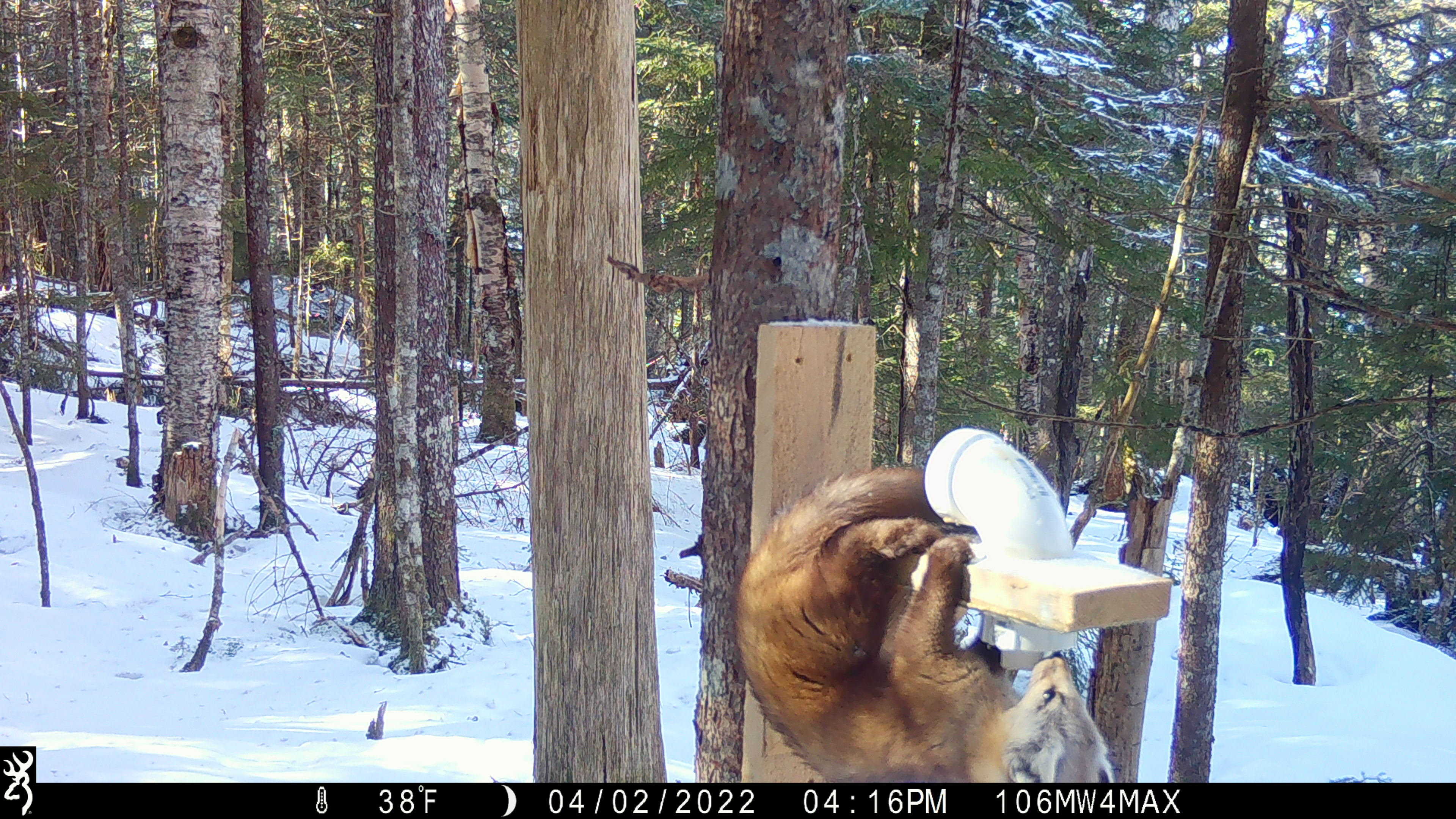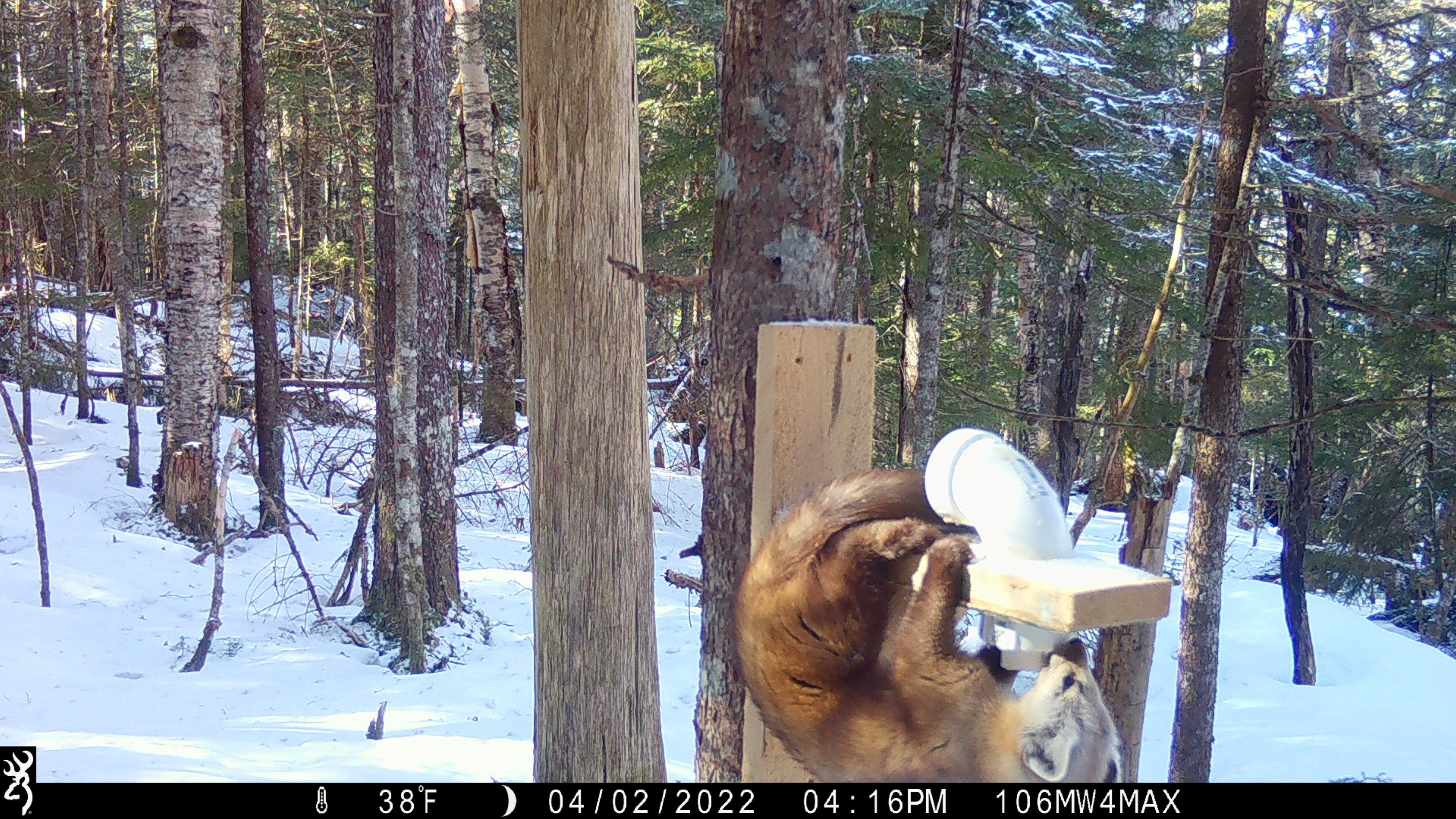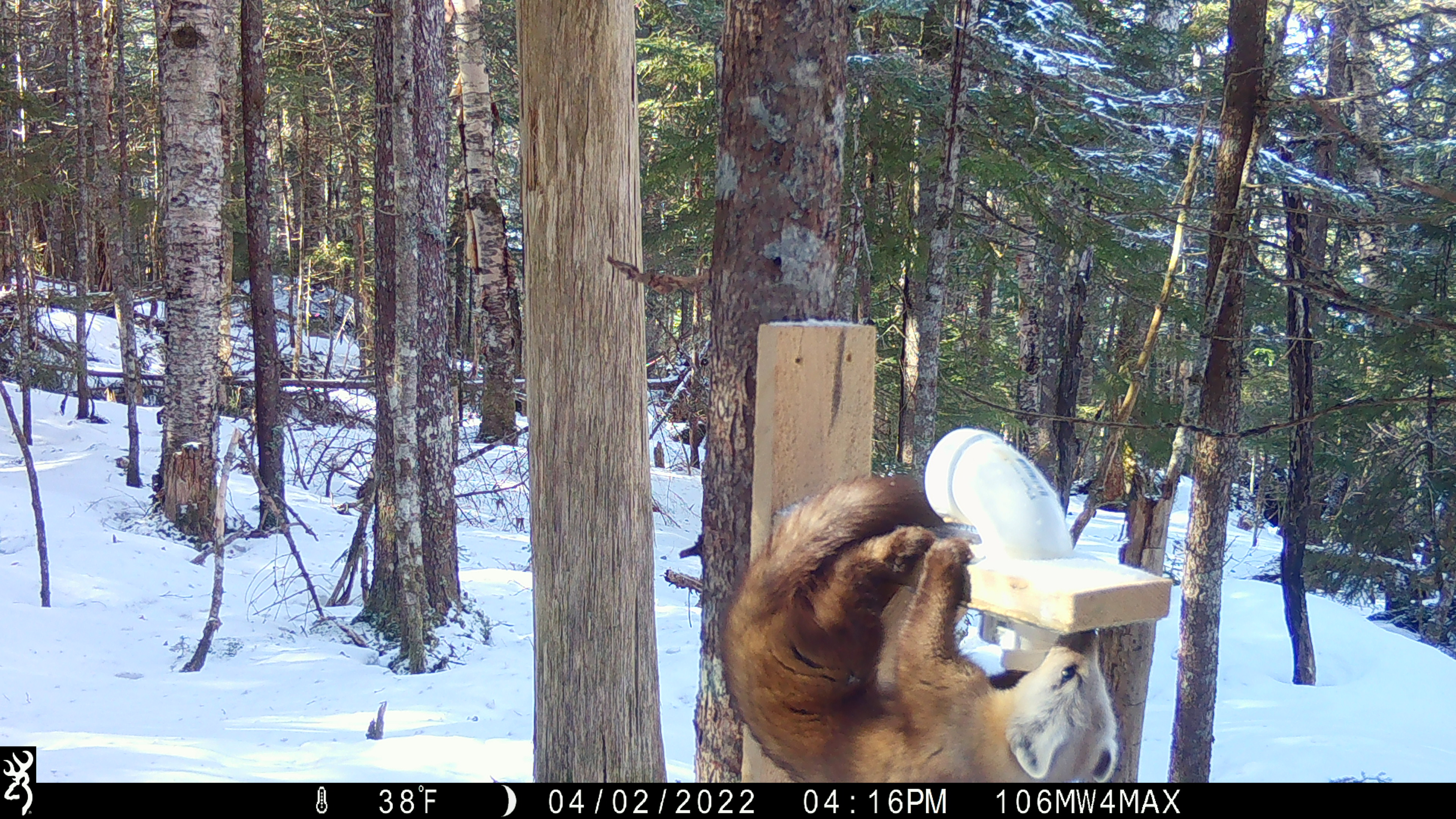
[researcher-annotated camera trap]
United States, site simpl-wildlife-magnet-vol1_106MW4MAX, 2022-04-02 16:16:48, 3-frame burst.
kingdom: Animalia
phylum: Chordata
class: Mammalia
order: Carnivora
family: Mustelidae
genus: Martes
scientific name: Martes americana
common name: american marten